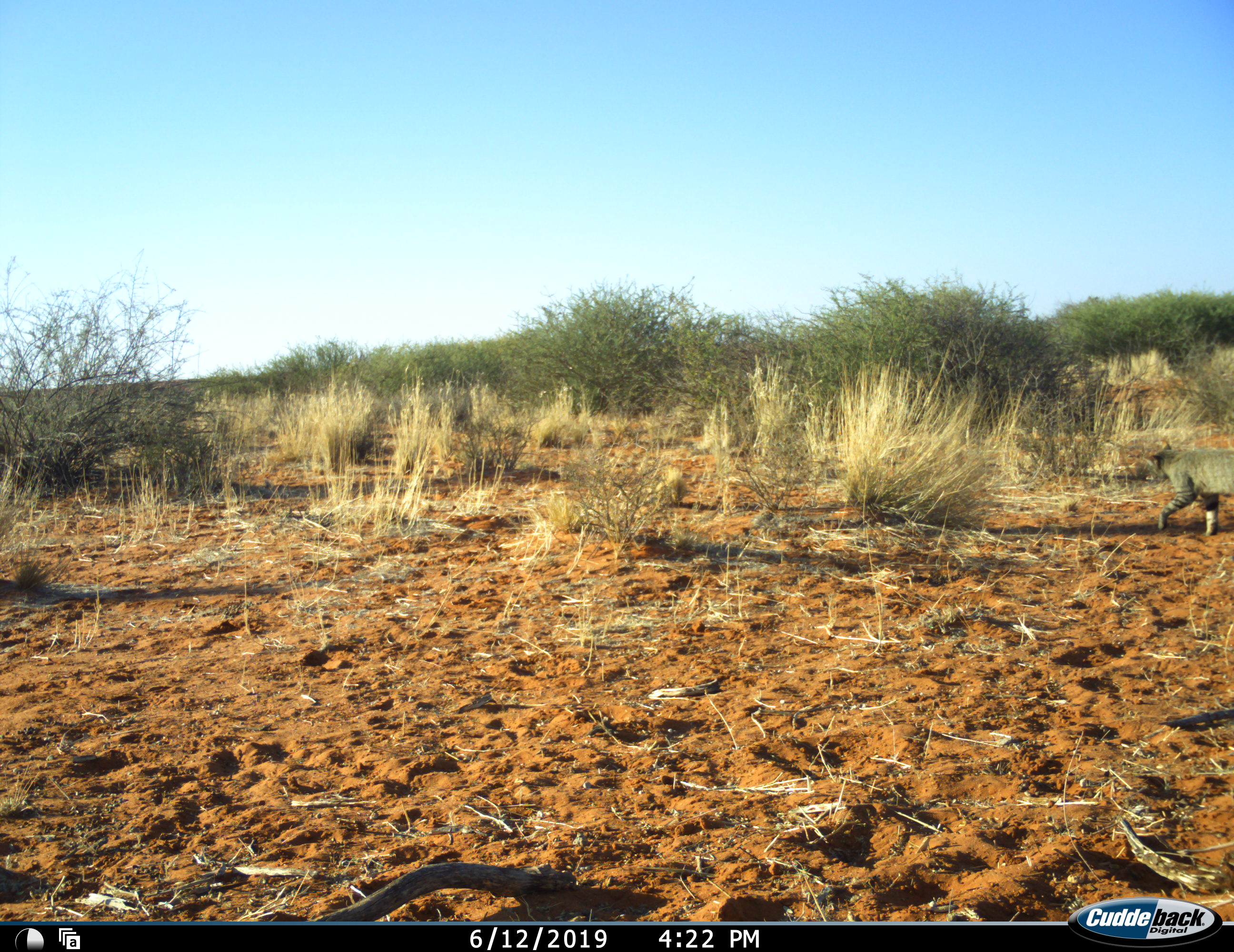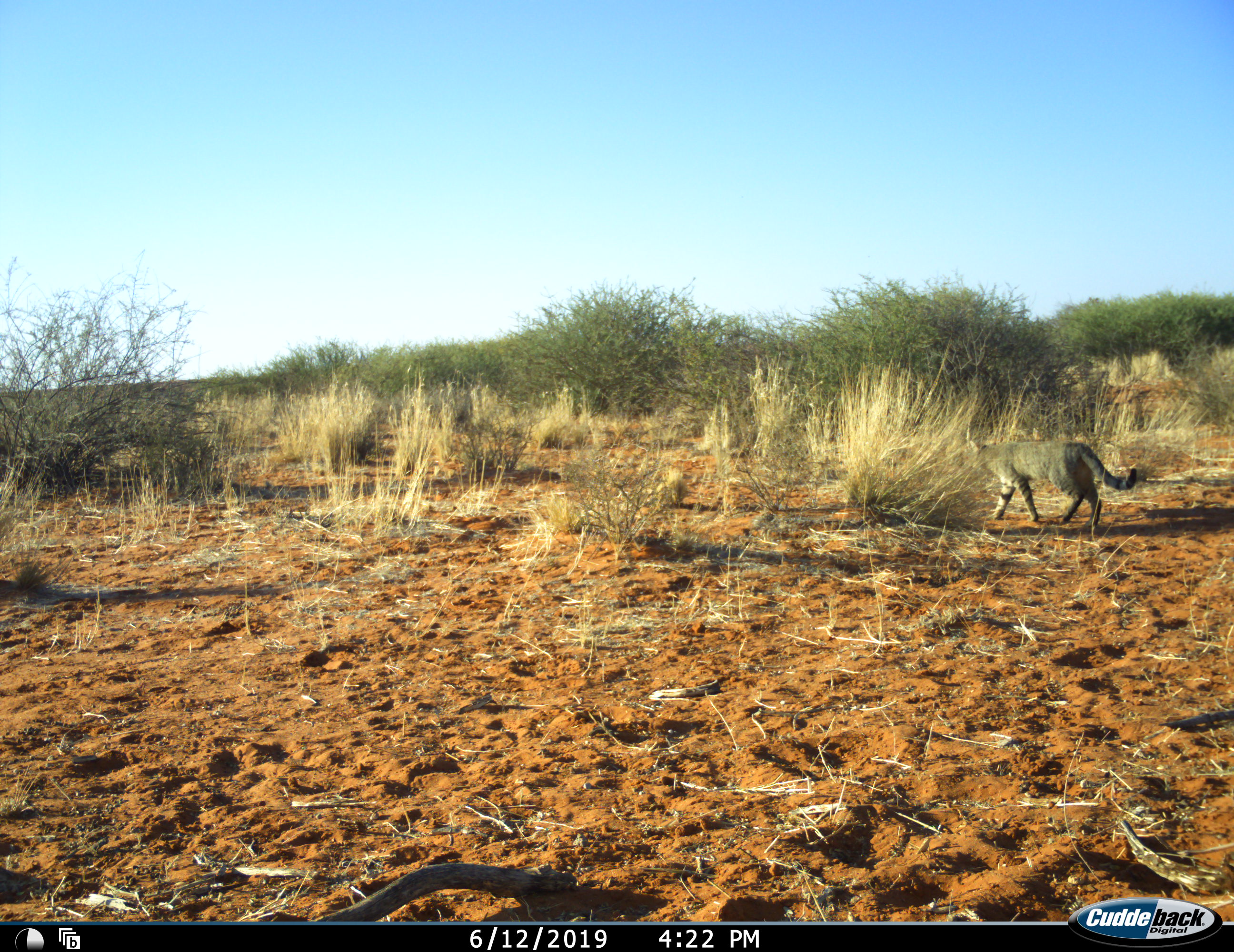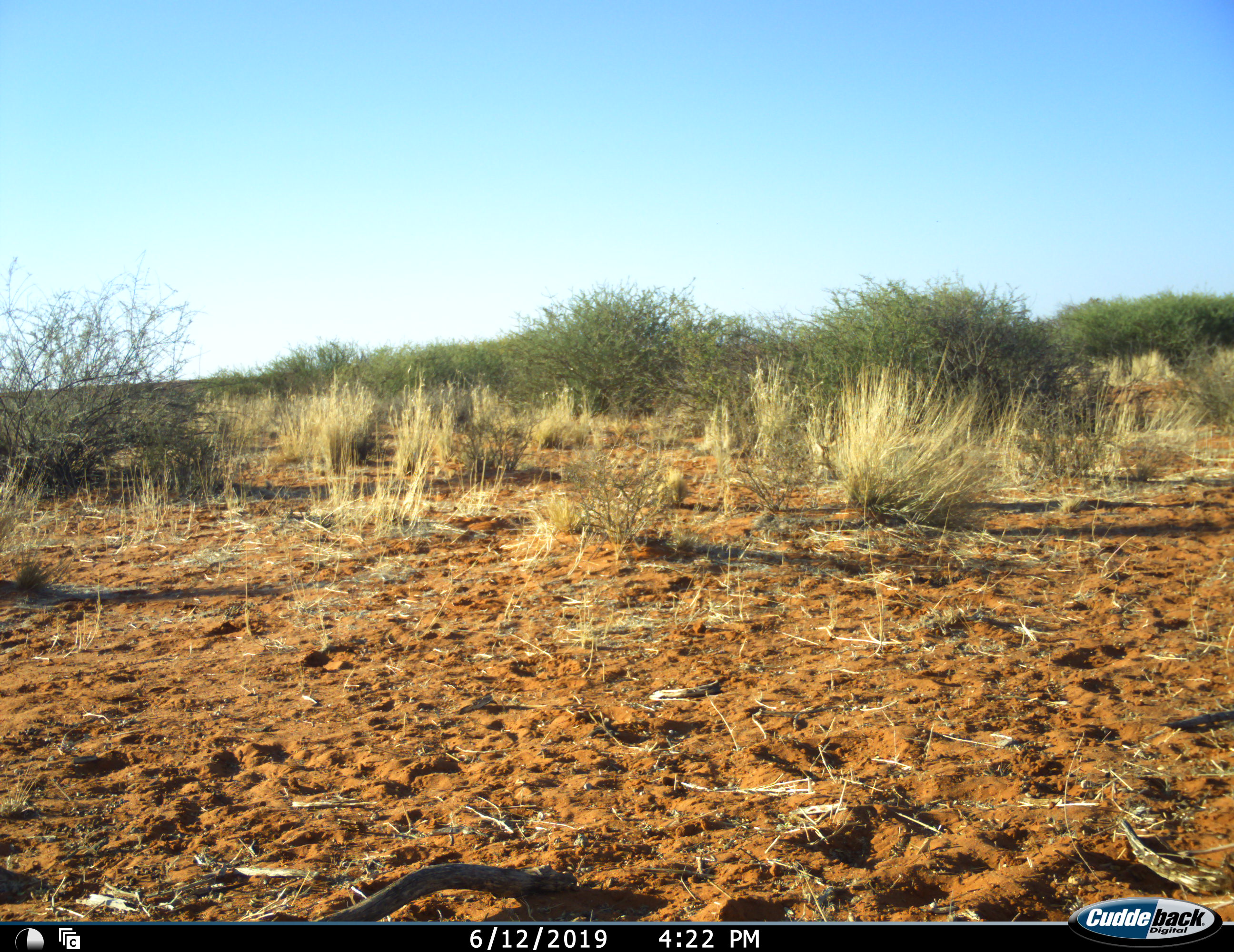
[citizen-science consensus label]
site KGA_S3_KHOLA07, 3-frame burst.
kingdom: Animalia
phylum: Chordata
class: Mammalia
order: Carnivora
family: Felidae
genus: Felis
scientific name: Felis lybica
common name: african wild cat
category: africanwildcat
Africanwildcat (african wild cat) (Felis lybica), count 1. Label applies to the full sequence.